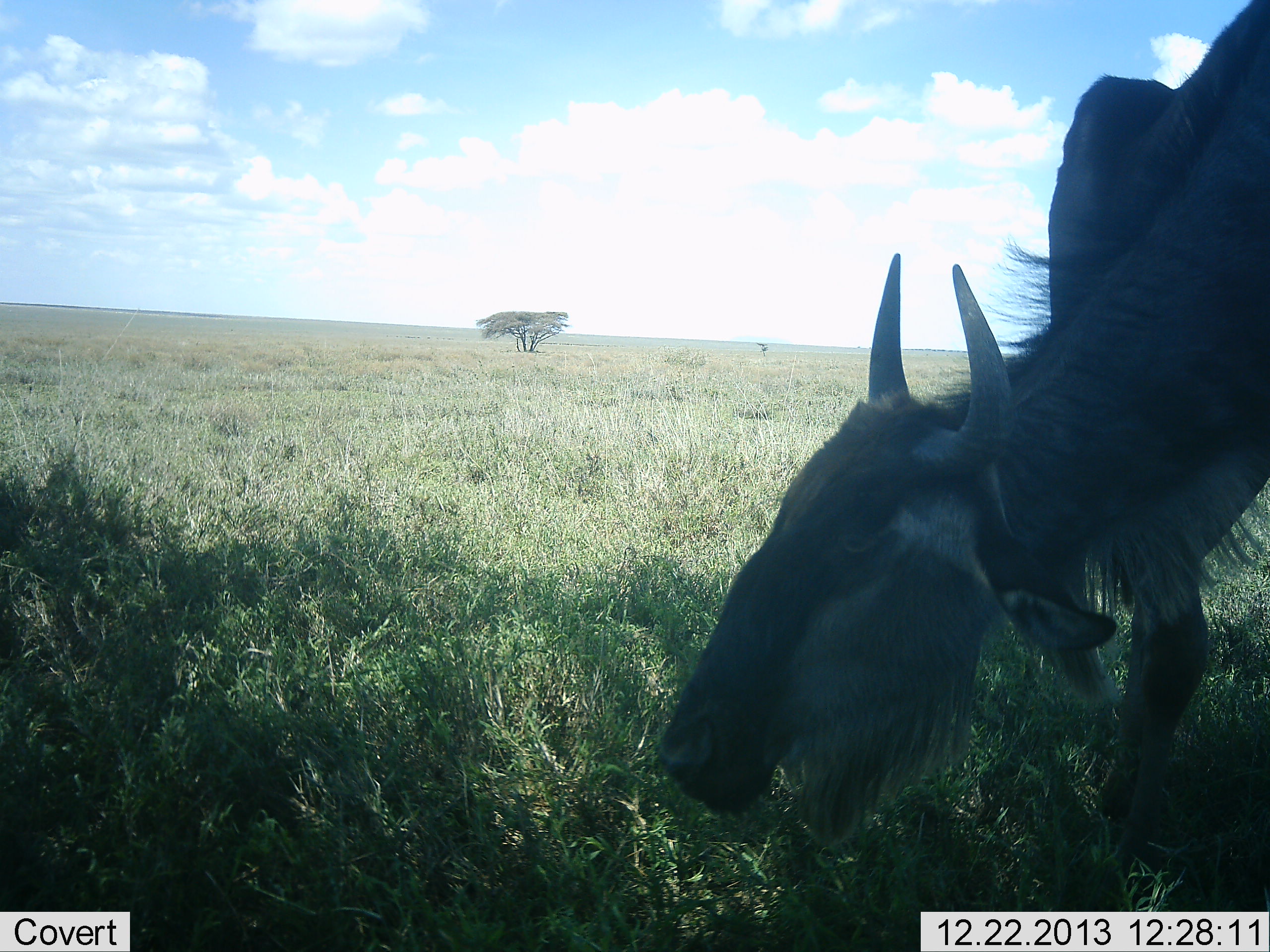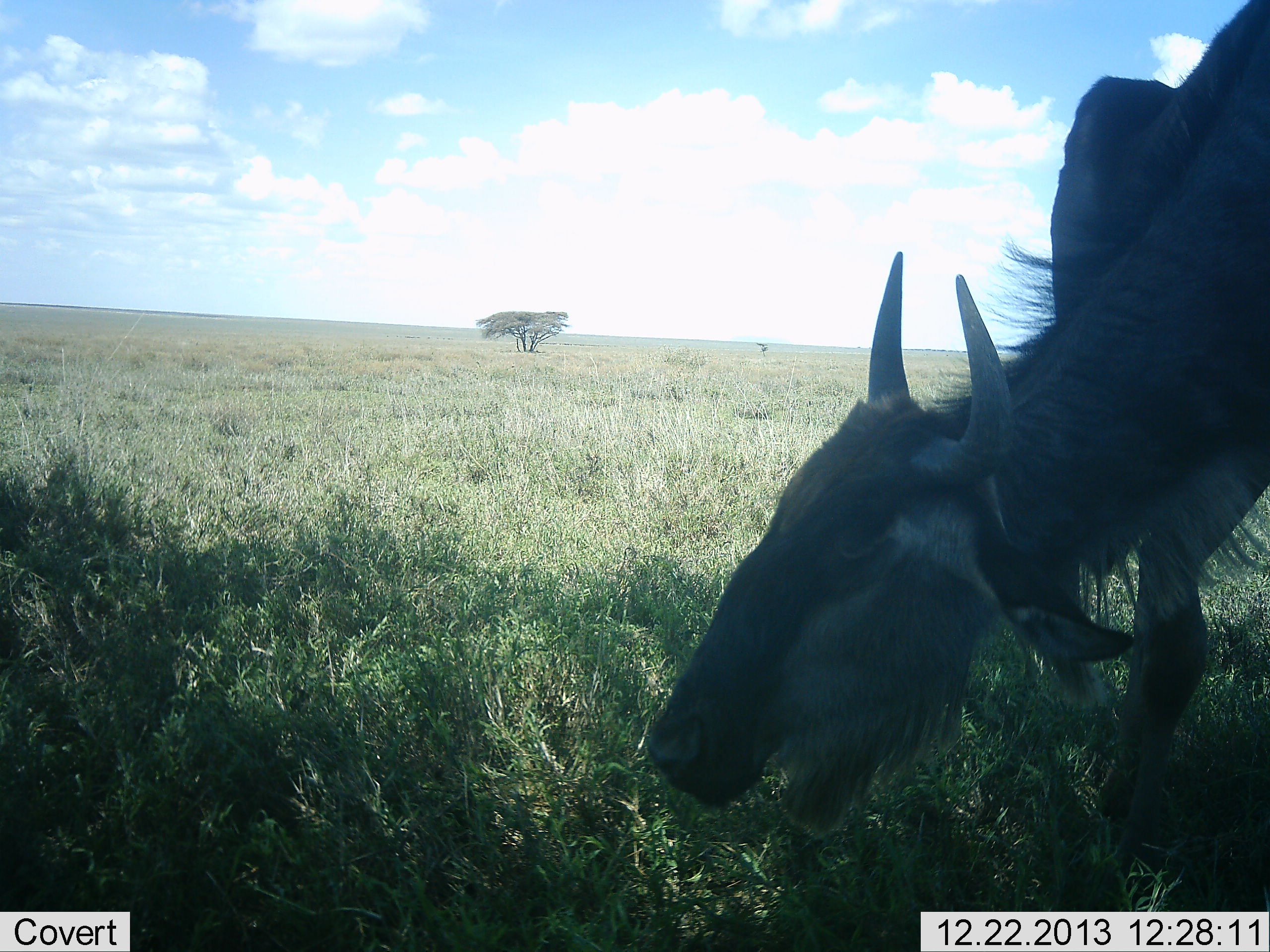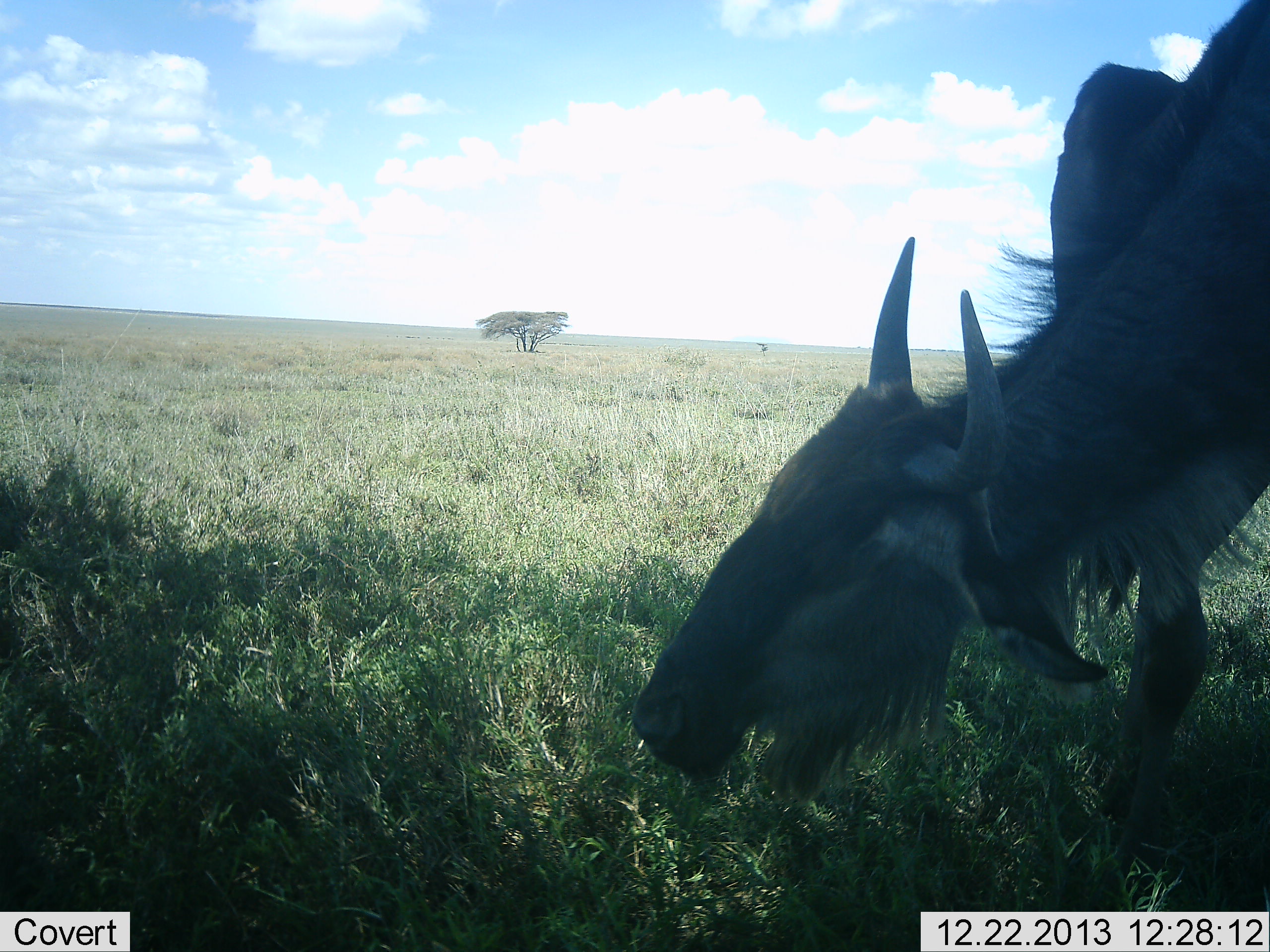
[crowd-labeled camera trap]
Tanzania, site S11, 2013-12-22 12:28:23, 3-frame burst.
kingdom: Animalia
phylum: Chordata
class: Mammalia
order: Artiodactyla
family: Bovidae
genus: Connochaetes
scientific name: Connochaetes taurinus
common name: blue wildebeest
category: wildebeest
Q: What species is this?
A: Wildebeest (blue wildebeest) (Connochaetes taurinus).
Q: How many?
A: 1.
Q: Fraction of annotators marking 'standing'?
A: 50%.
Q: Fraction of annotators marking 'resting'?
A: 0%.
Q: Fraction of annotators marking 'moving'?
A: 10%.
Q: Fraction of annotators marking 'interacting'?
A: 10%.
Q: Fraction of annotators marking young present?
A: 0%.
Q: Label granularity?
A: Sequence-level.